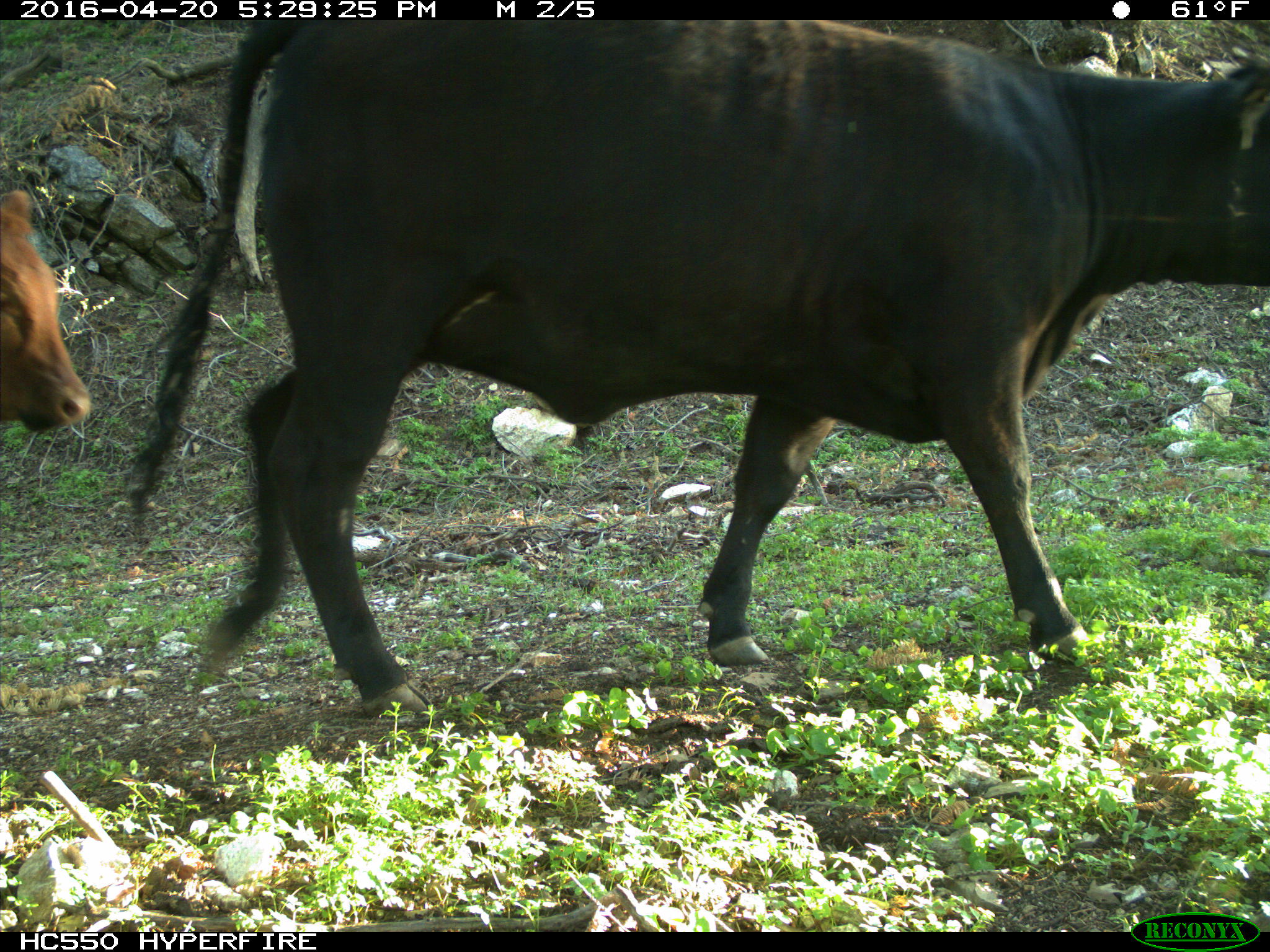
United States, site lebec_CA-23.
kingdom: Animalia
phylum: Chordata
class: Mammalia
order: Artiodactyla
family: Bovidae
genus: Bos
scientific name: Bos taurus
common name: domestic cow